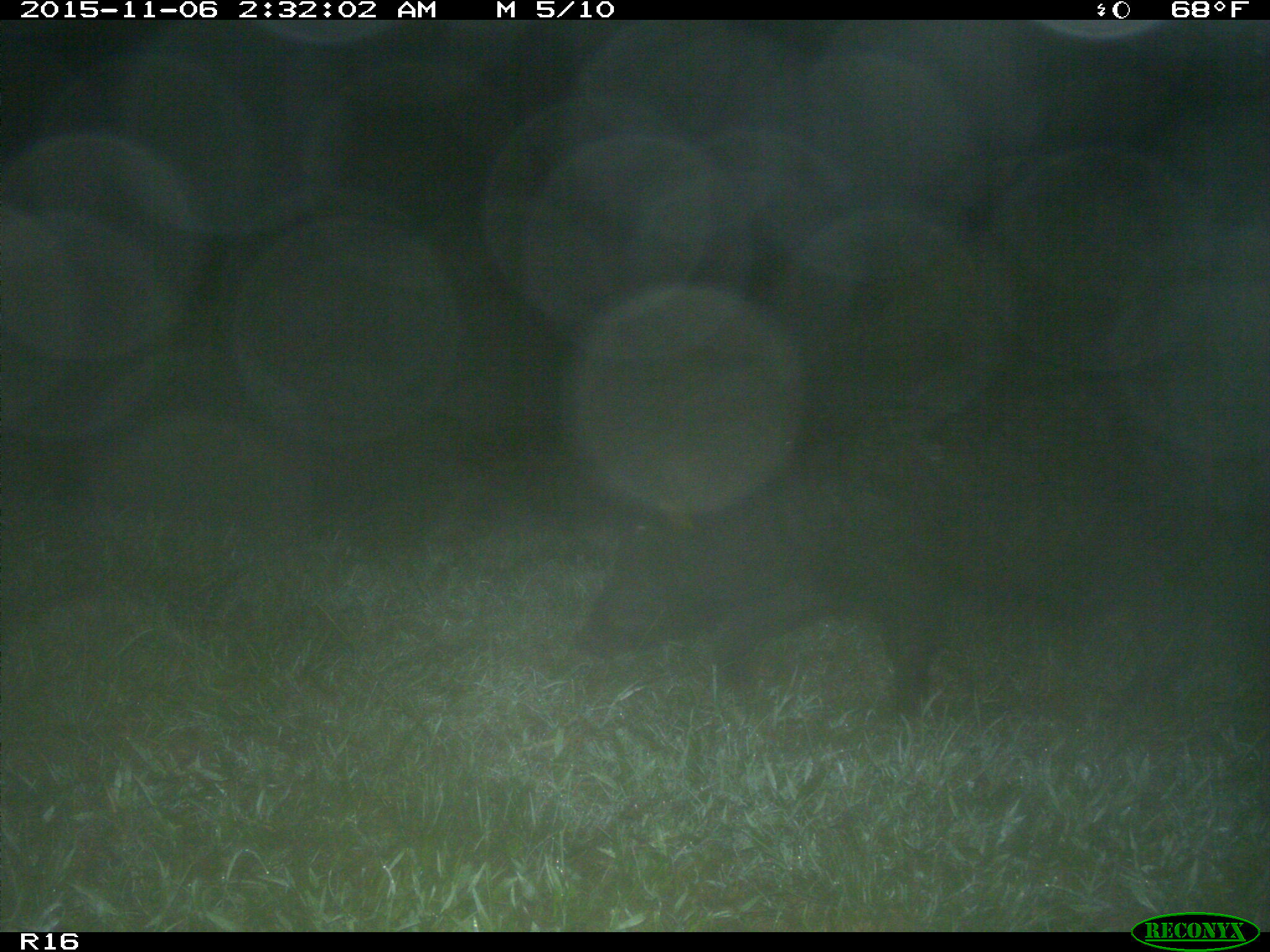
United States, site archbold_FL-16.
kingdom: Animalia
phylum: Chordata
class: Mammalia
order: Artiodactyla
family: Suidae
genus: Sus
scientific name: Sus scrofa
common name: wild boar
Sus scrofa (wild boar).